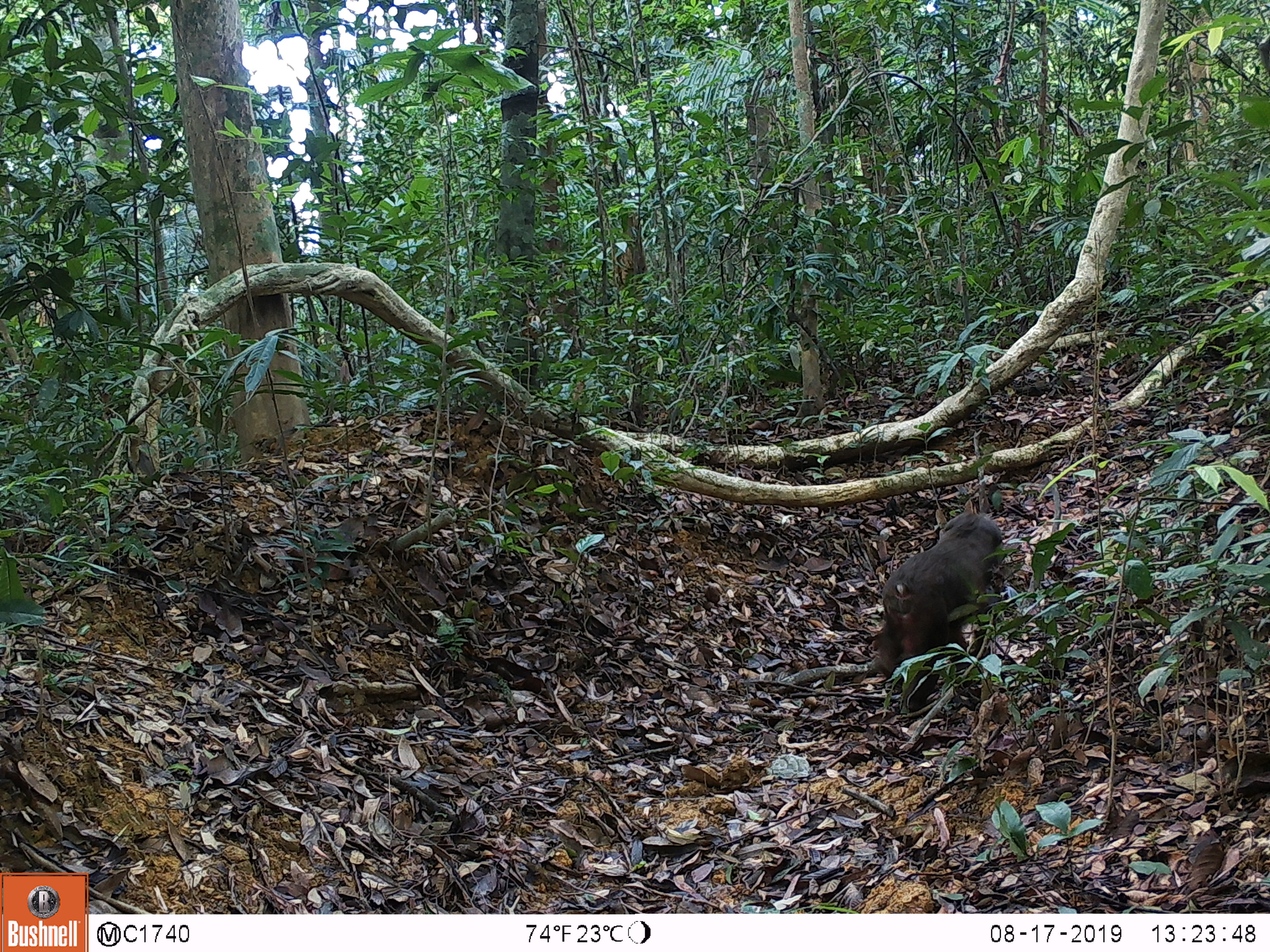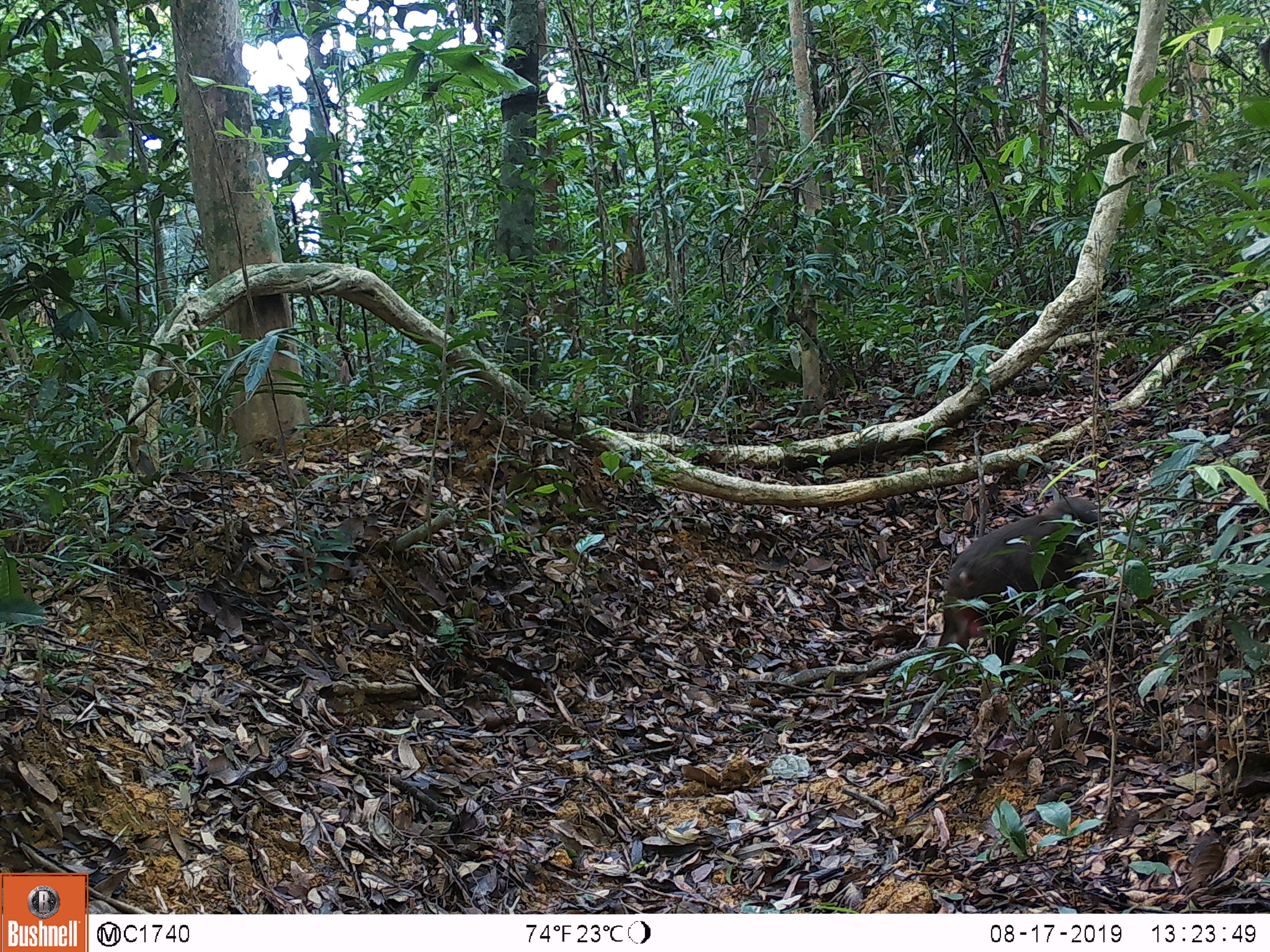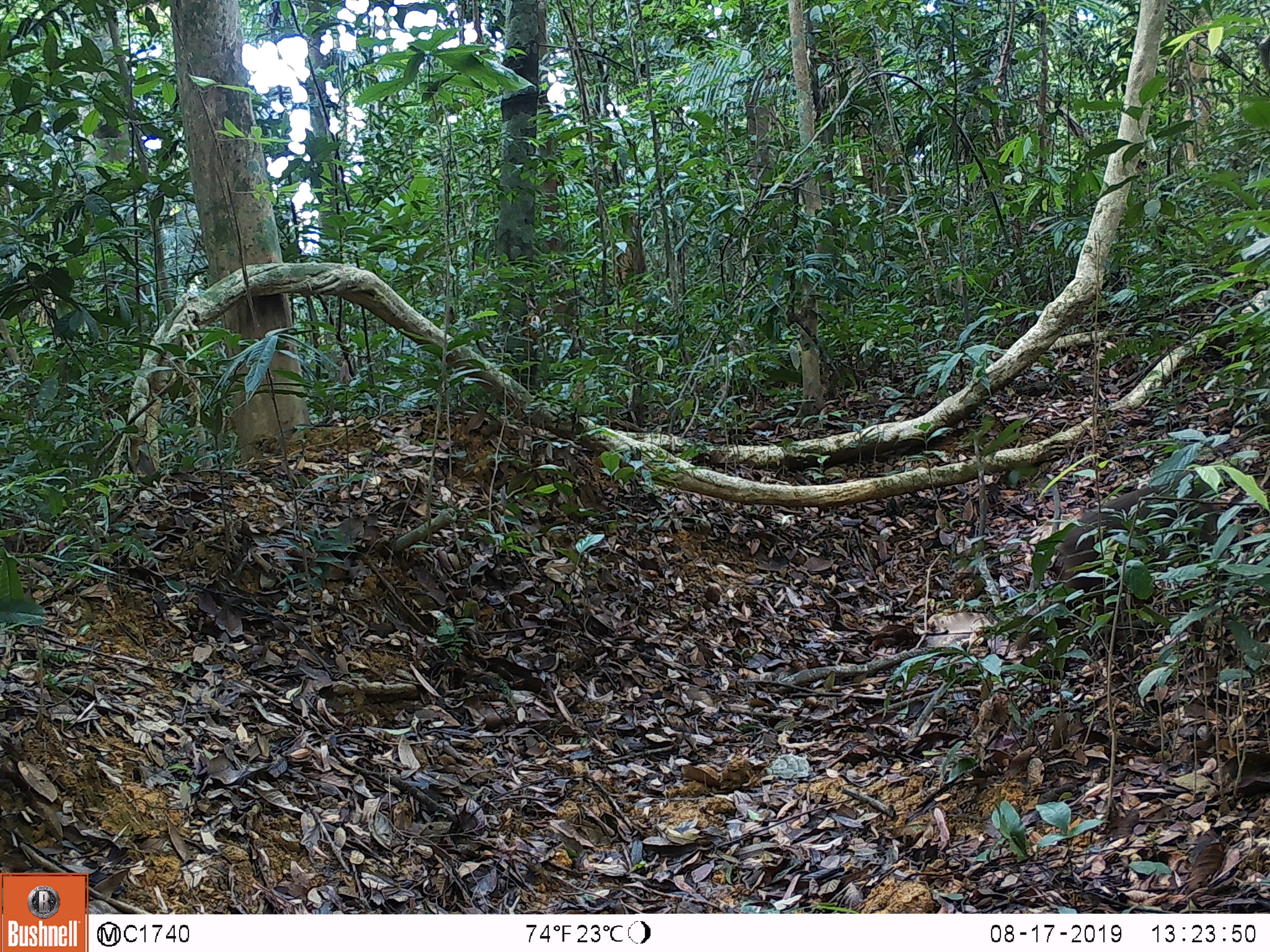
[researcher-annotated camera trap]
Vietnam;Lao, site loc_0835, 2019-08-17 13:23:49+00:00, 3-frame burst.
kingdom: Animalia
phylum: Chordata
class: Mammalia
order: Primates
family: Cercopithecidae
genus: Macaca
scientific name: Macaca arctoides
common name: stump-tailed macaque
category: stump tailed macaque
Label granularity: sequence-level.